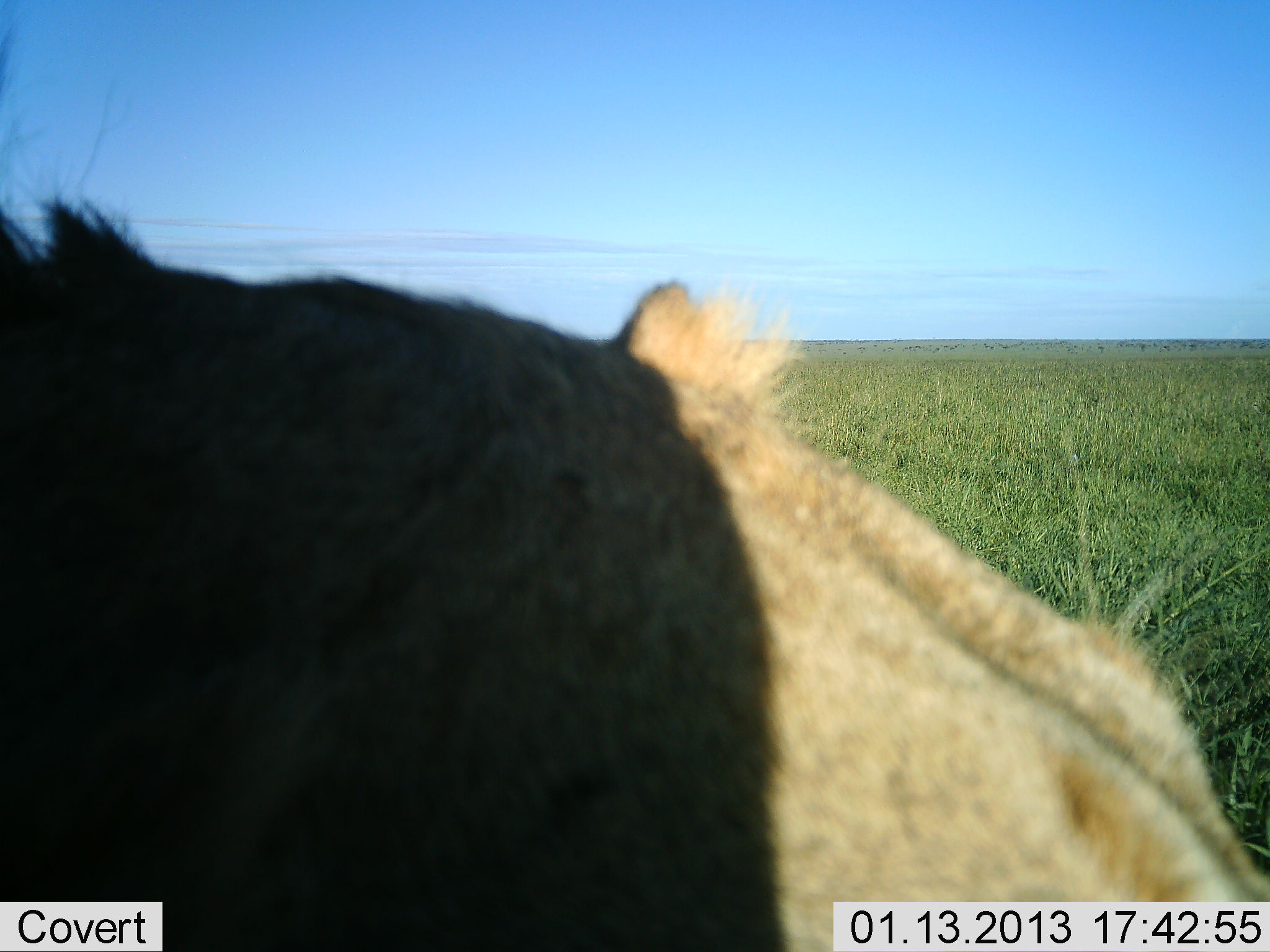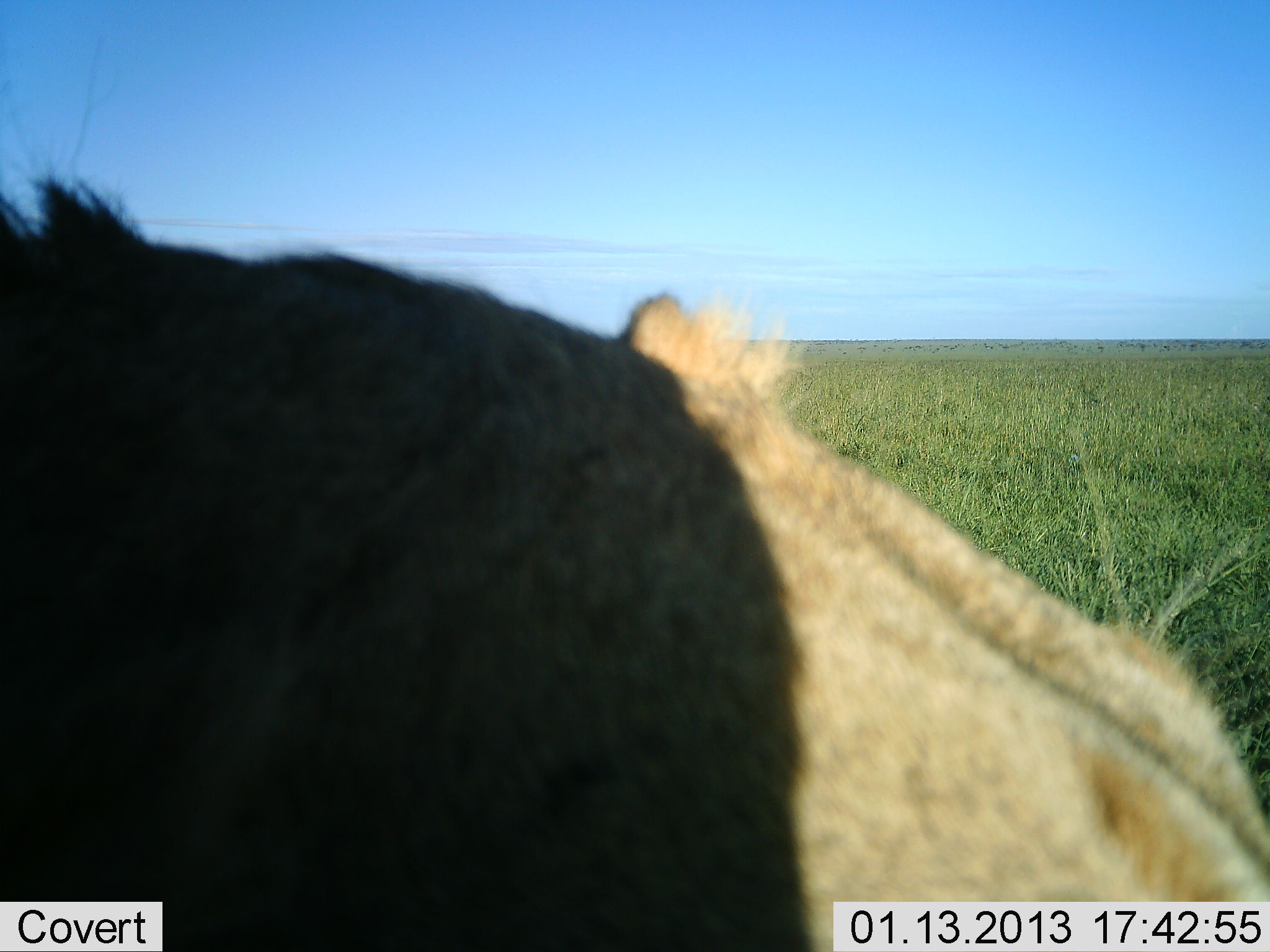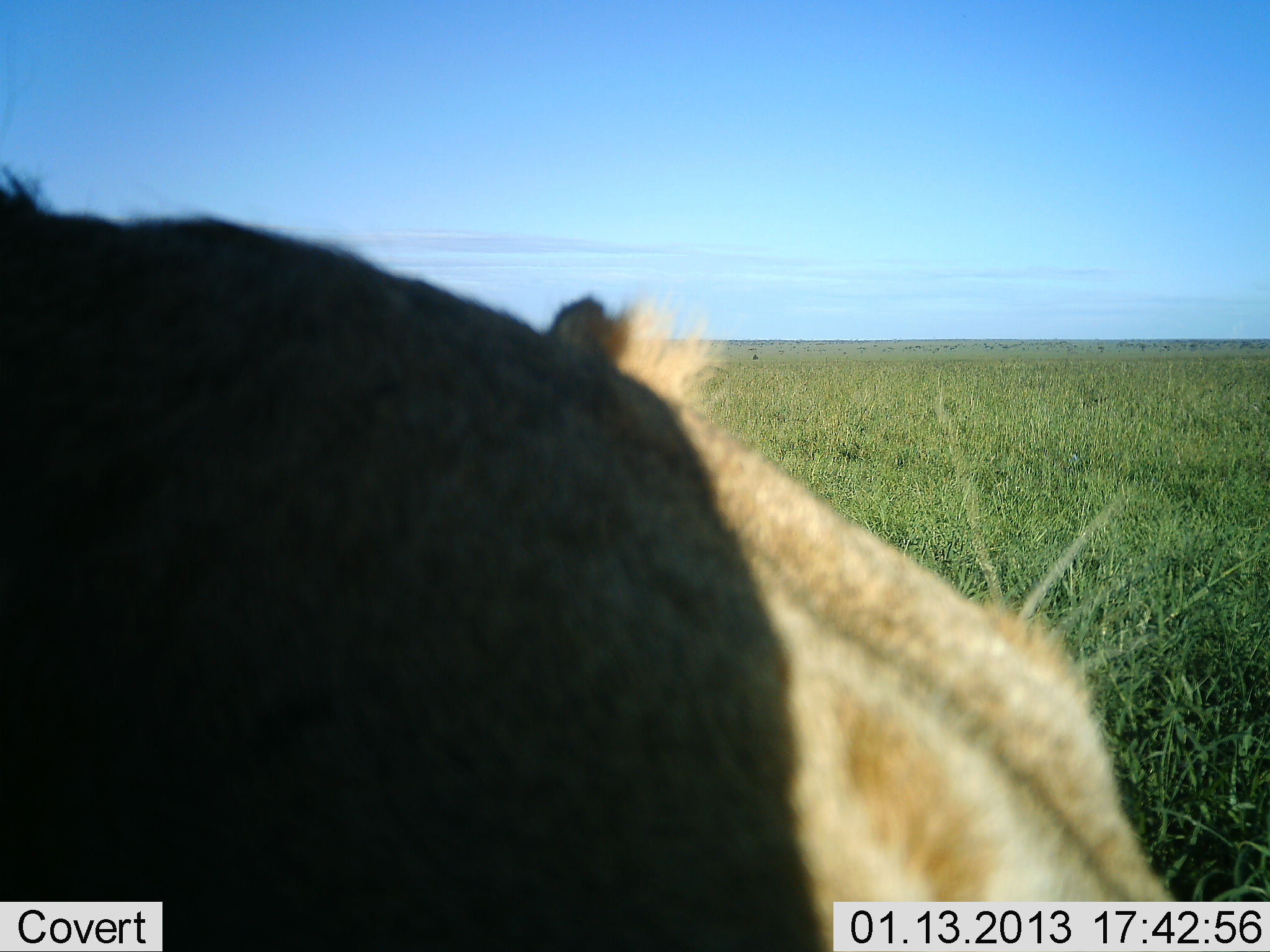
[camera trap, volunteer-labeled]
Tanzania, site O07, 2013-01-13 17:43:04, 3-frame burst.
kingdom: Animalia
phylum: Chordata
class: Mammalia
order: Carnivora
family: Felidae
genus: Panthera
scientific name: Panthera leo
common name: lion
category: lionfemale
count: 1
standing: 45%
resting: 45%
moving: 10%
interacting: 0%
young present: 0%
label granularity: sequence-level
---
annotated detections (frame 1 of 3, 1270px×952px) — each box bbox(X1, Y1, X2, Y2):
animal: bbox(1, 71, 1270, 951)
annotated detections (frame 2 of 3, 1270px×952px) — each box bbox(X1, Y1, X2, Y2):
animal: bbox(1, 34, 1270, 952)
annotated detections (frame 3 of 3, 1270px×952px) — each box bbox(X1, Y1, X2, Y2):
animal: bbox(1, 38, 1182, 952)